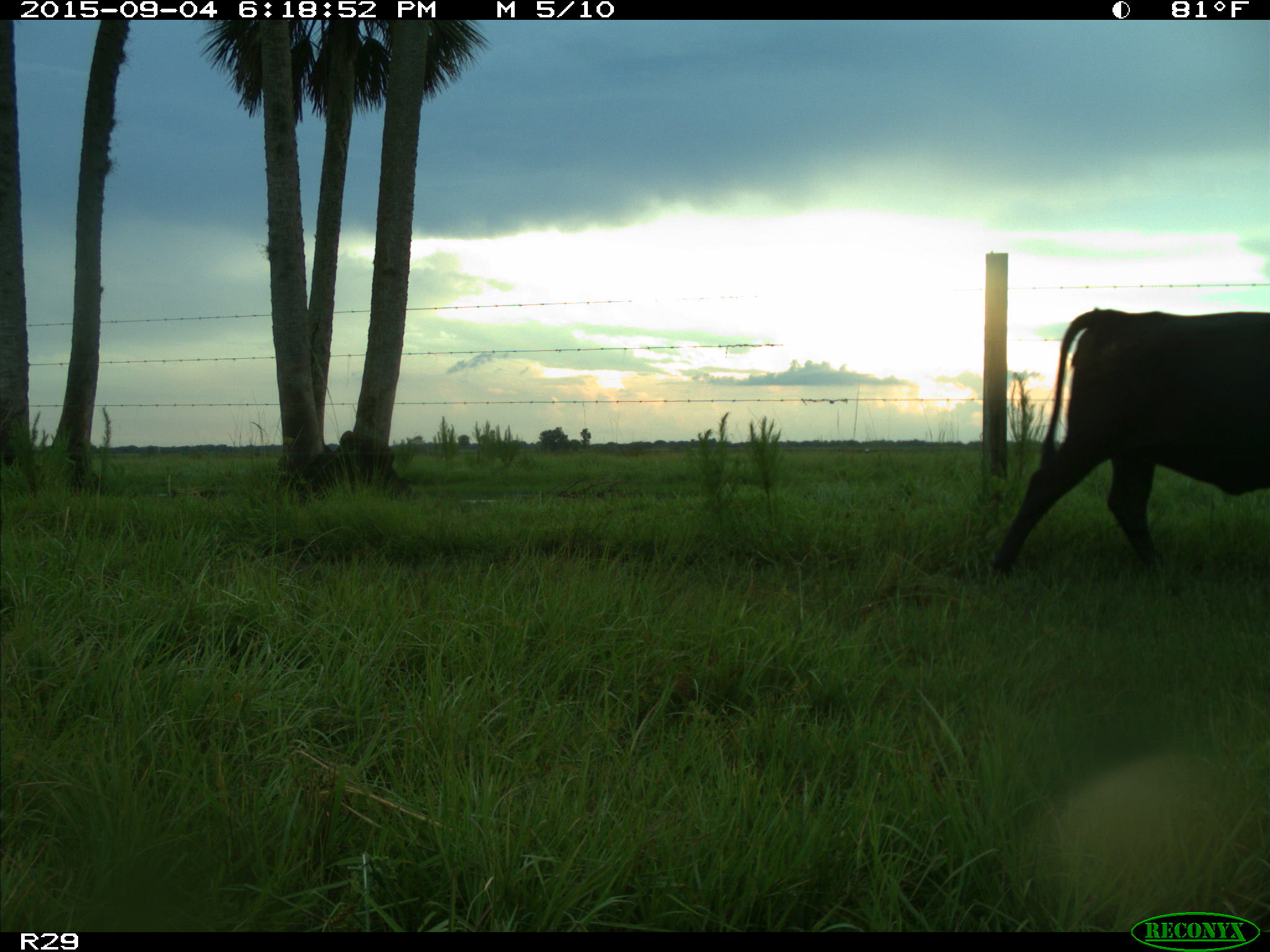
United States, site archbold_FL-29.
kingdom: Animalia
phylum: Chordata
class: Mammalia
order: Artiodactyla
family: Bovidae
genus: Bos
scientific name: Bos taurus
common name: domestic cow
Bos taurus (domestic cow).